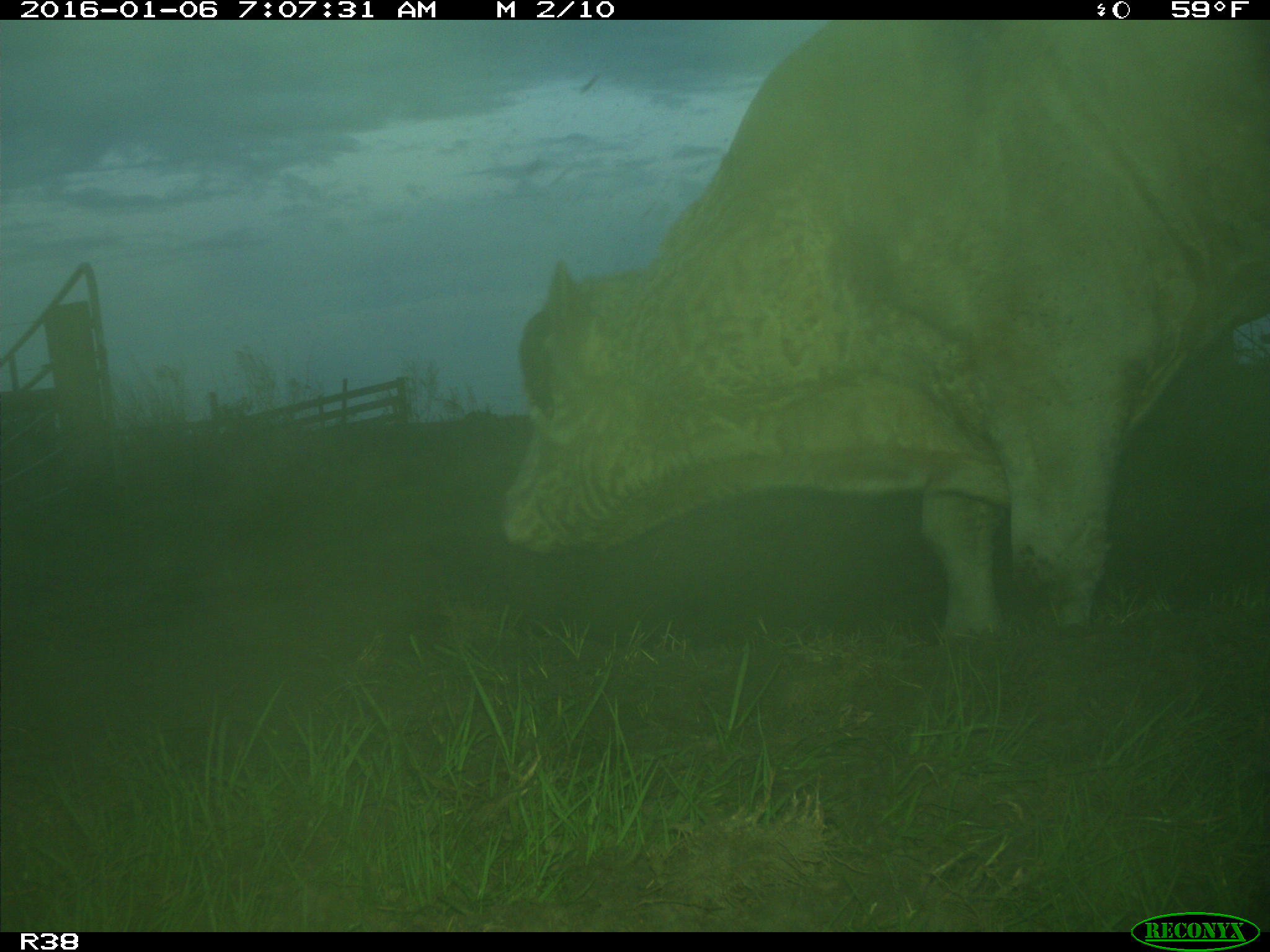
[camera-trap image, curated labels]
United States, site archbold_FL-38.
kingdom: Animalia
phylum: Chordata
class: Mammalia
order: Artiodactyla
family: Bovidae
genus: Bos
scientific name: Bos taurus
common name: domestic cow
Bos taurus (domestic cow).